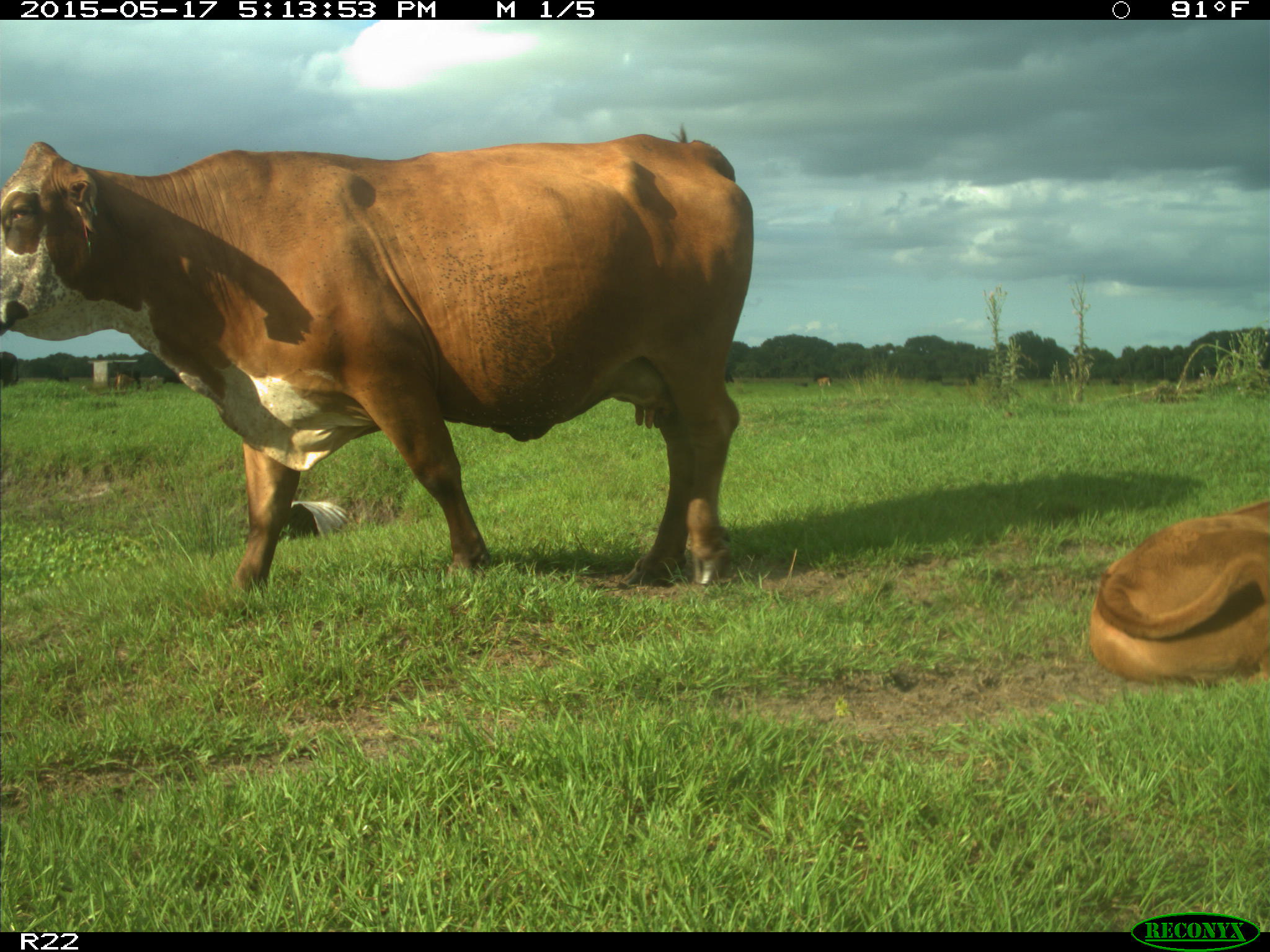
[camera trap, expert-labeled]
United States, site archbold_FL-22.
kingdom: Animalia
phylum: Chordata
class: Mammalia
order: Artiodactyla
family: Bovidae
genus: Bos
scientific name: Bos taurus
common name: domestic cow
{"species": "Bos taurus (domestic cow)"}